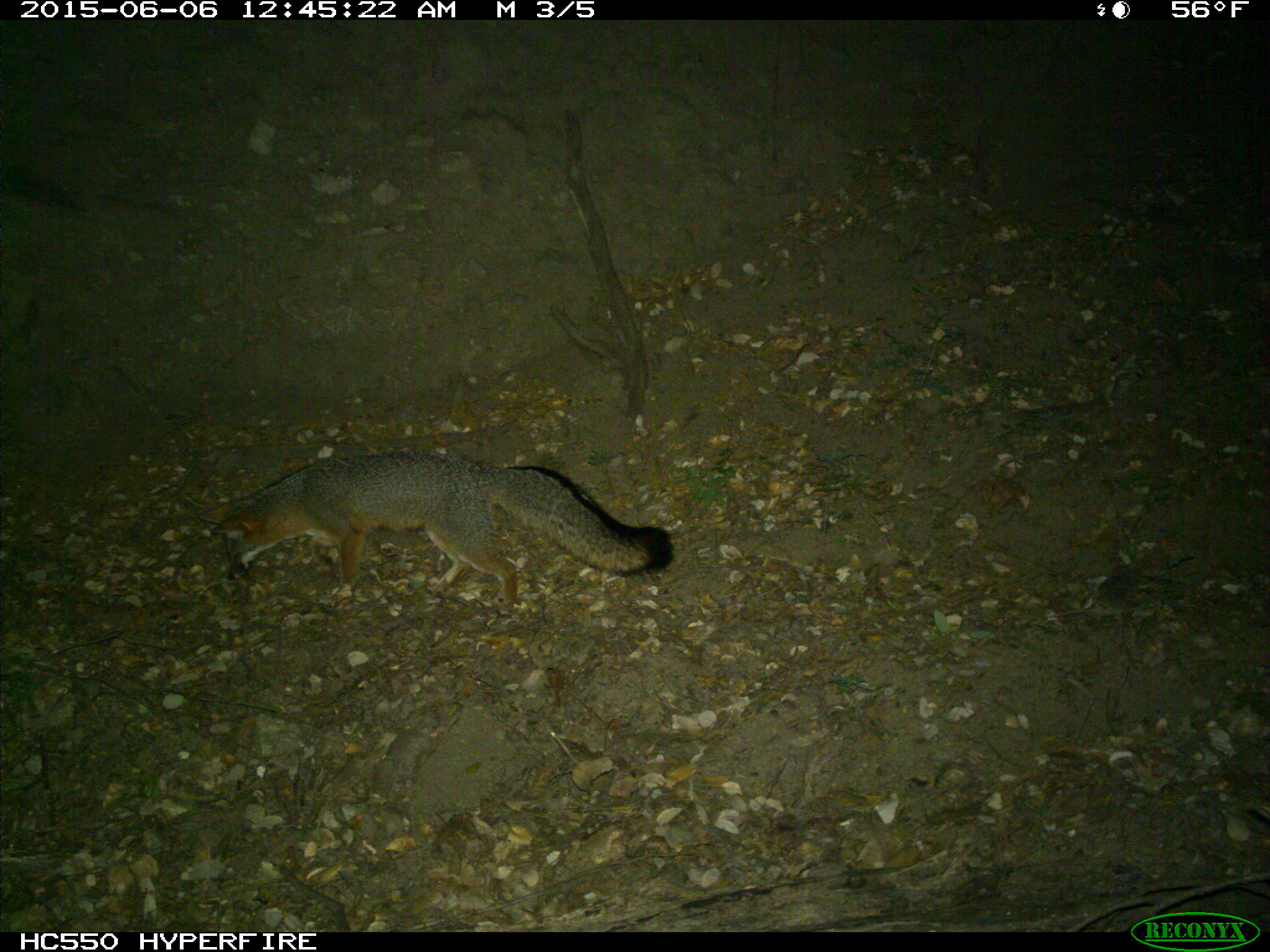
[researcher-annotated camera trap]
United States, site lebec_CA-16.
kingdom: Animalia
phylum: Chordata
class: Mammalia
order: Carnivora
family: Canidae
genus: Urocyon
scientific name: Urocyon cinereoargenteus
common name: gray fox